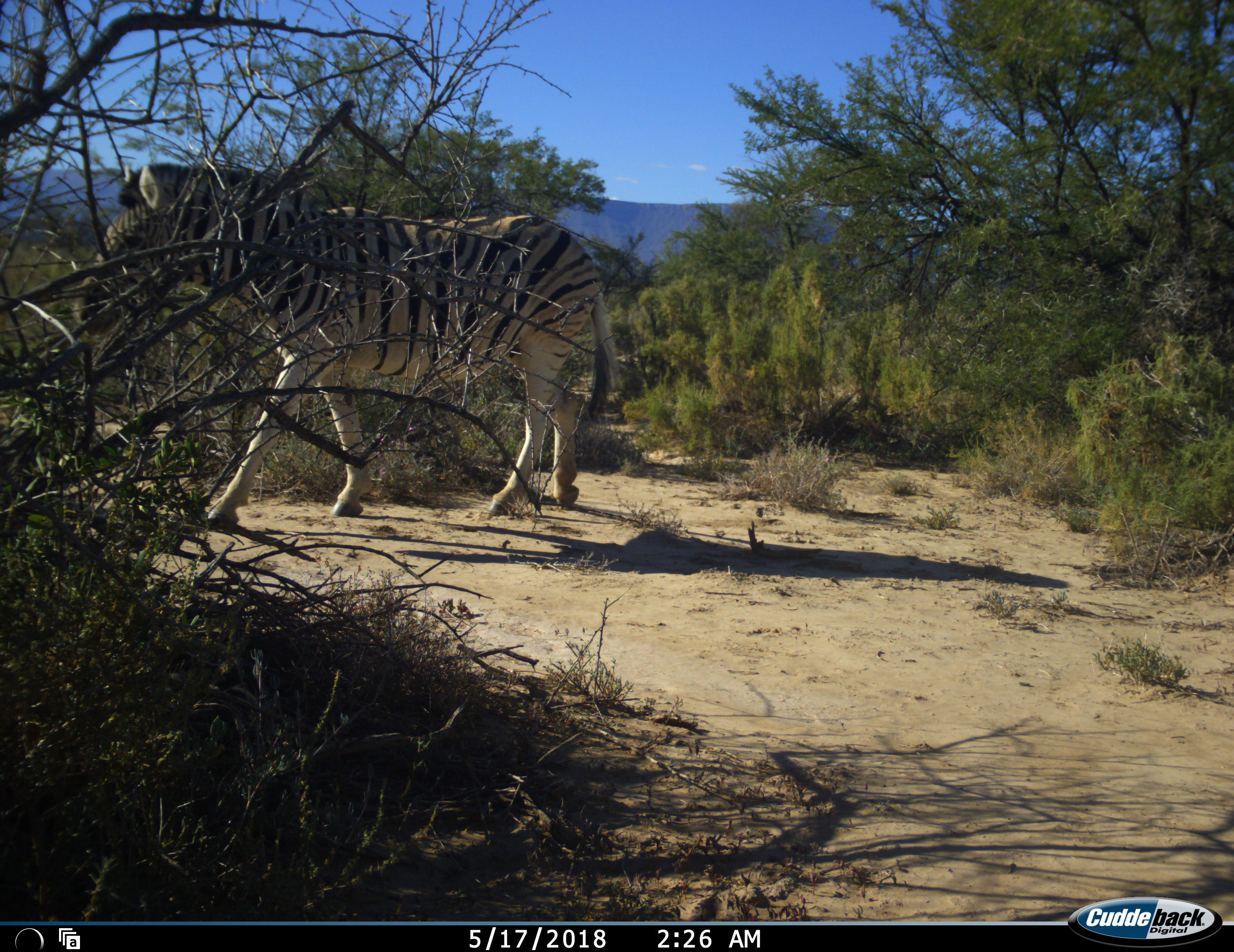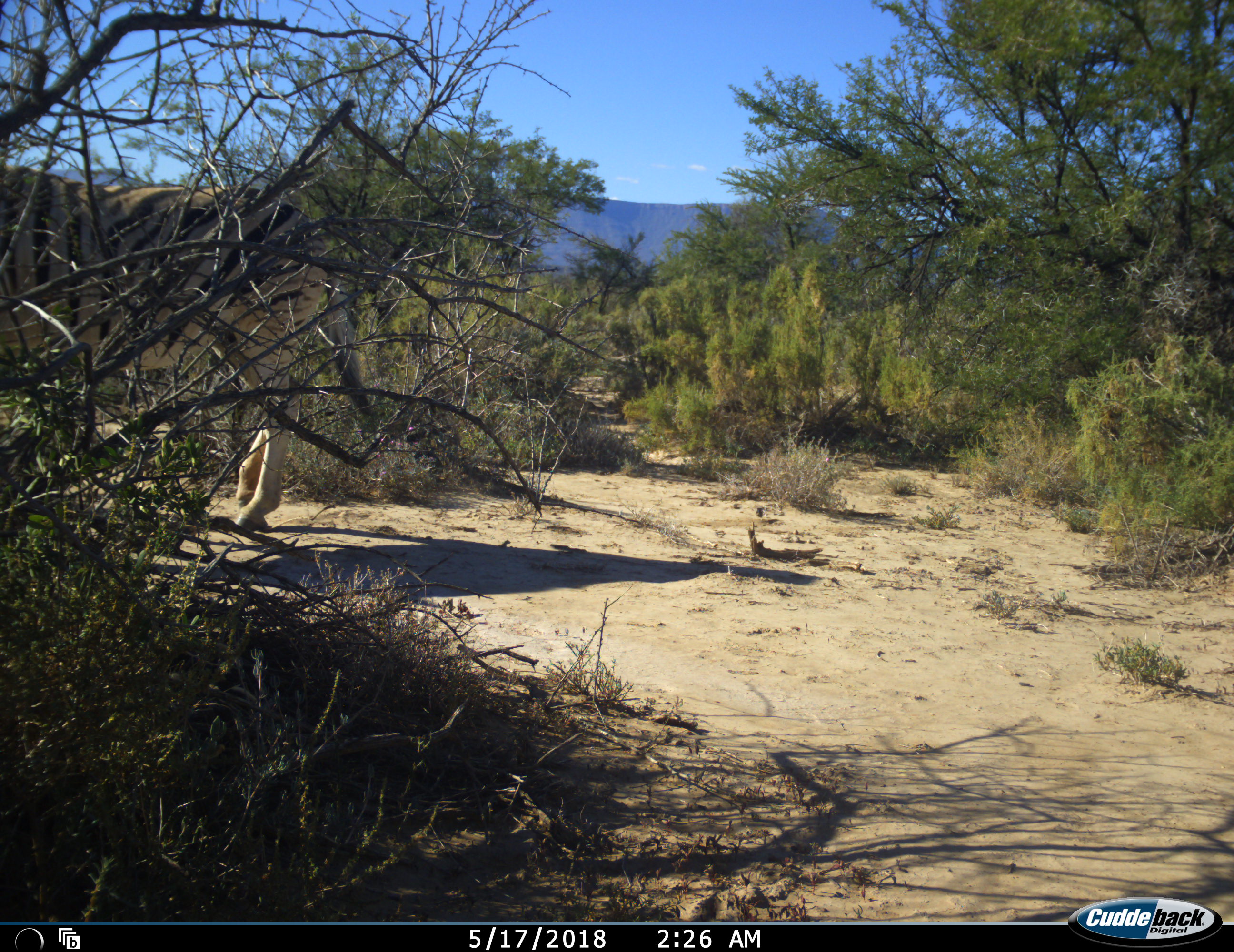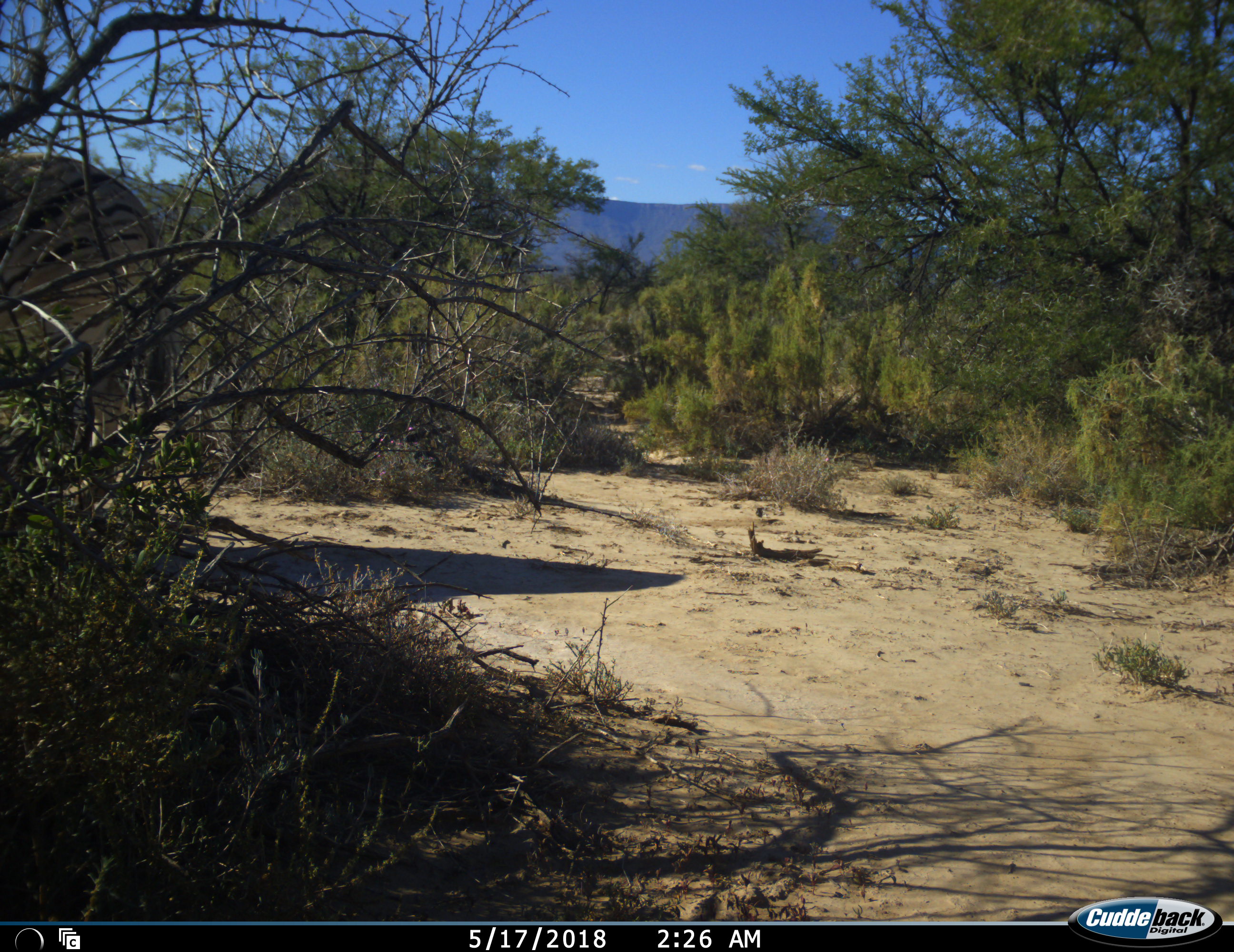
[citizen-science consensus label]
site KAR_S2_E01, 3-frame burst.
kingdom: Animalia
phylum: Chordata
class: Mammalia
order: Perissodactyla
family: Equidae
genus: Equus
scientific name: Equus quagga burchellii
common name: burchell's zebra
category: zebraburchells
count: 1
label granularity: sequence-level